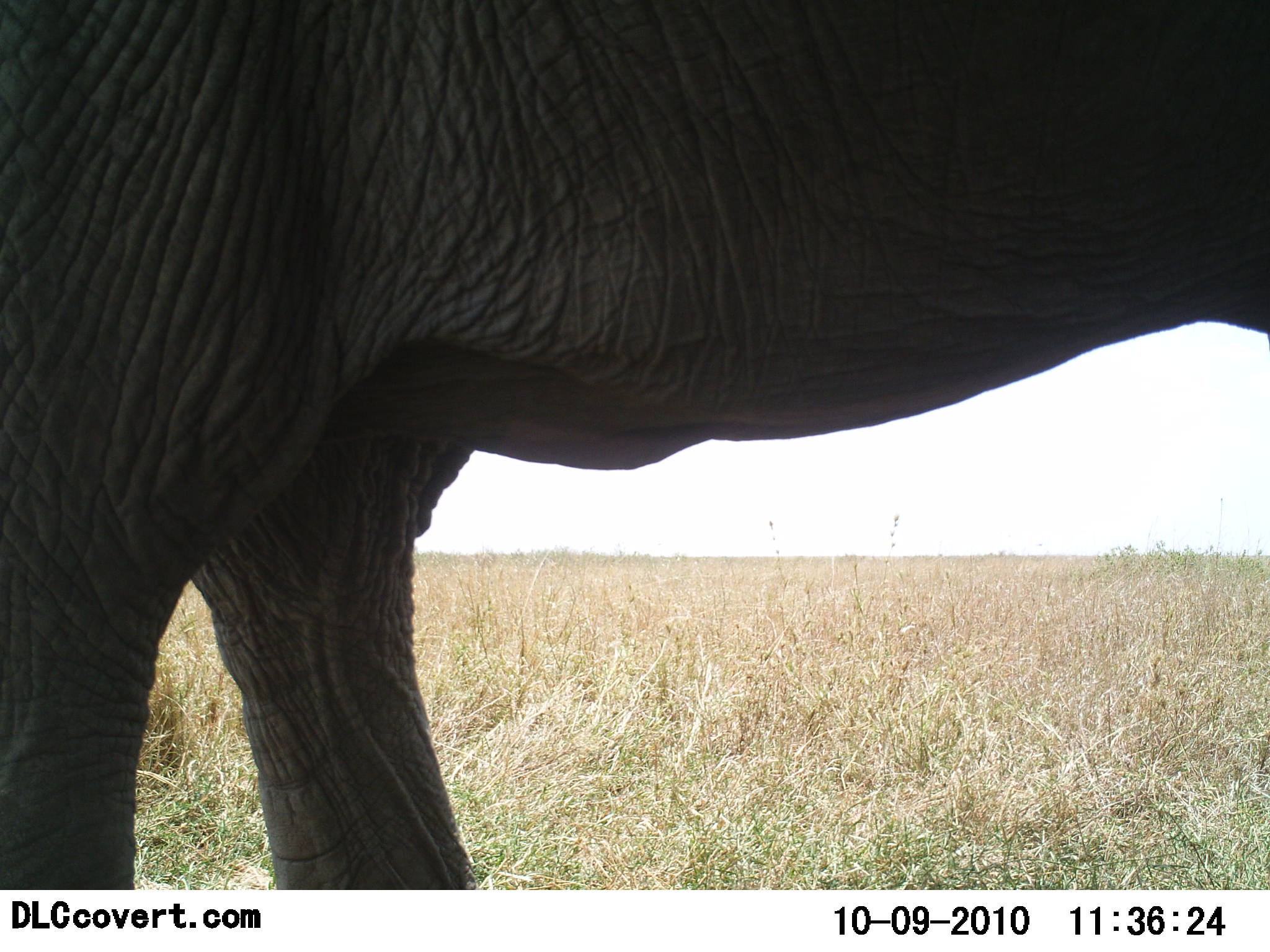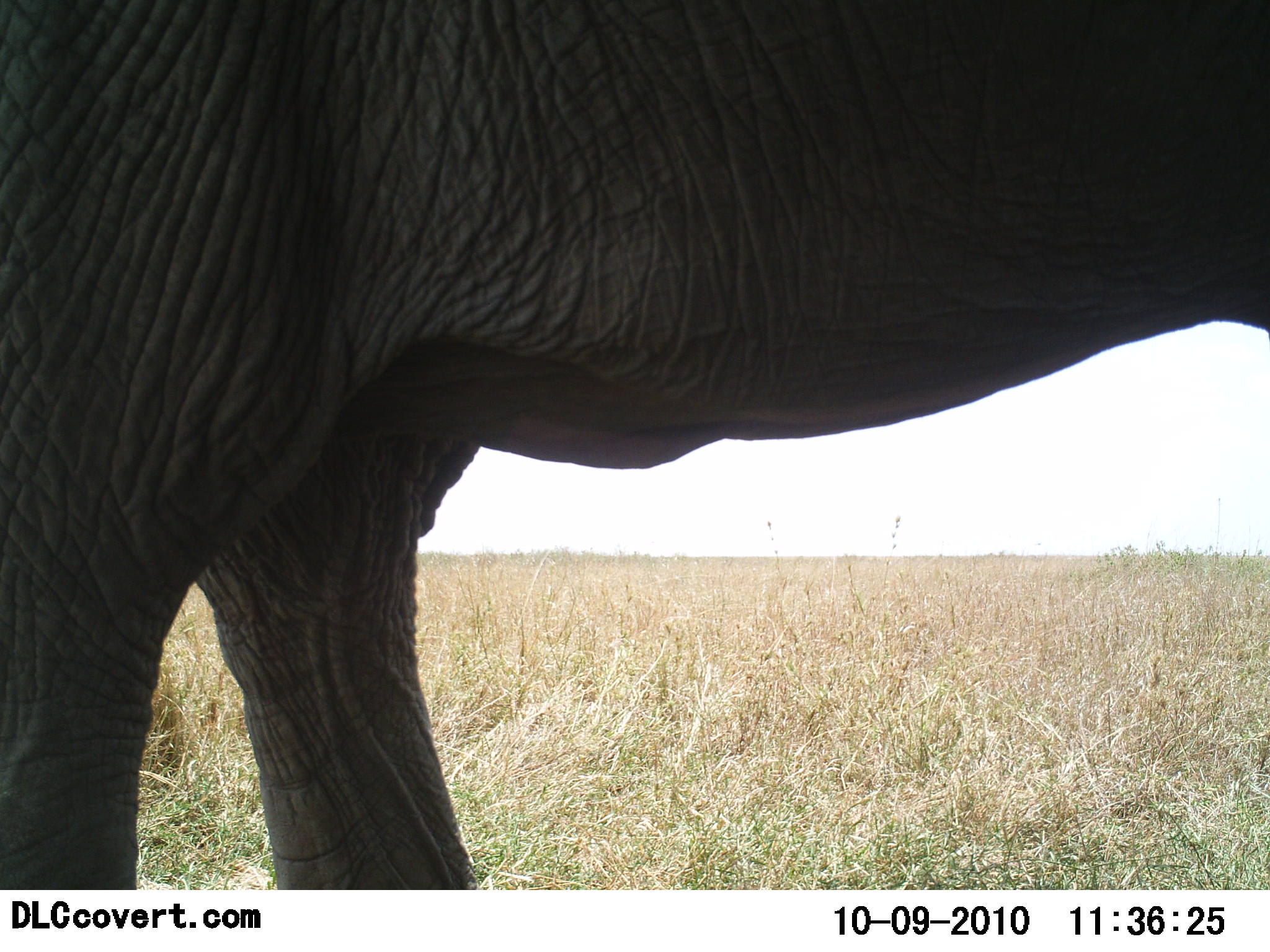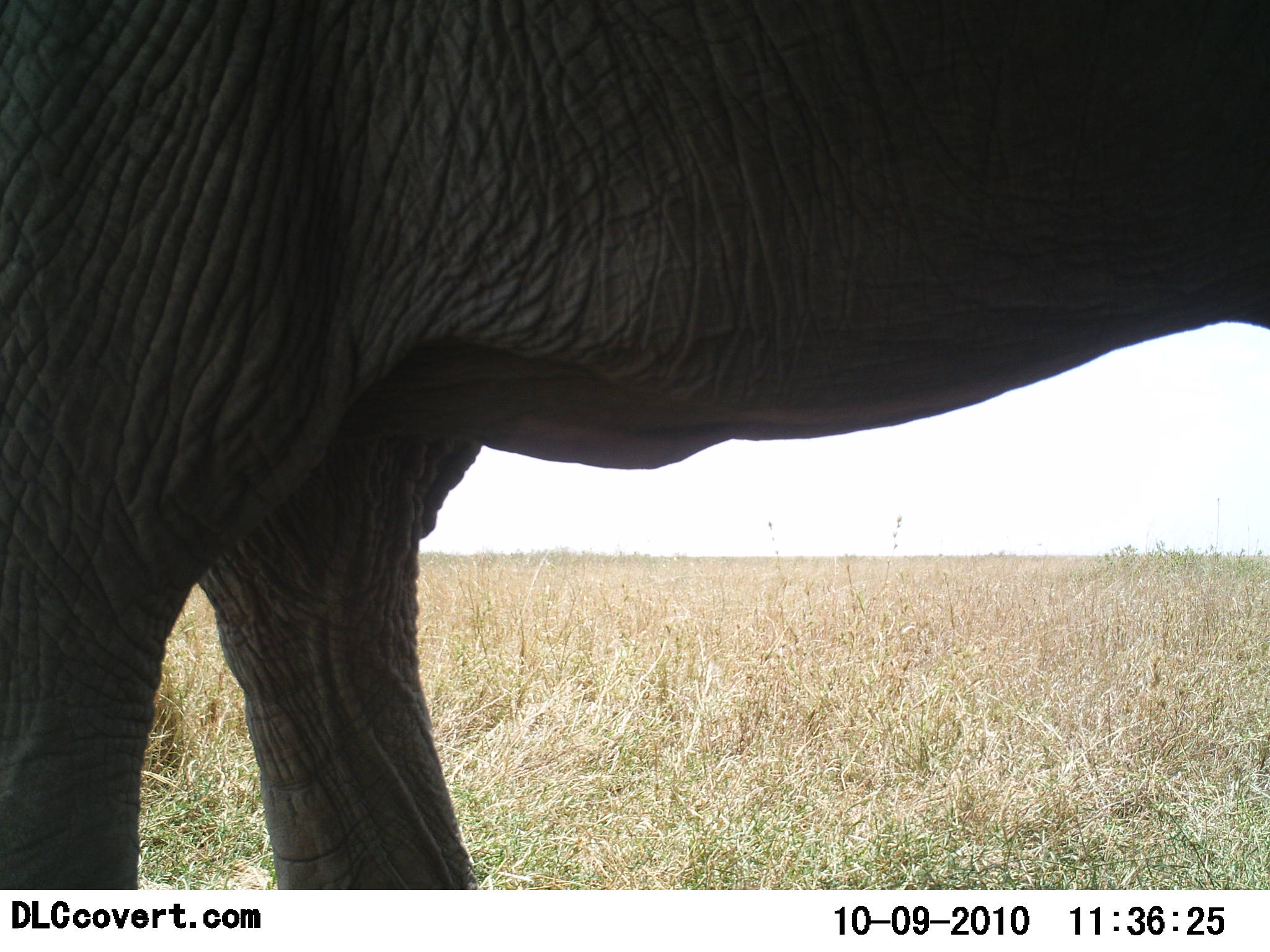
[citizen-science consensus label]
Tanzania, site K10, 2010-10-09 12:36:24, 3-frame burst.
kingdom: Animalia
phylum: Chordata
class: Mammalia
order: Proboscidea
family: Elephantidae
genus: Loxodonta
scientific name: Loxodonta africana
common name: african bush elephant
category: elephant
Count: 1.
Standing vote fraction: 100%.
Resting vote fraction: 0%.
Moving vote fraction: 0%.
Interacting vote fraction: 0%.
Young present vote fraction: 0%.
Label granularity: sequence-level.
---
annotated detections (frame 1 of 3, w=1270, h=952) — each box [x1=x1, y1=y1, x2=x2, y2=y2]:
animal: [x1=0, y1=0, x2=1269, y2=890]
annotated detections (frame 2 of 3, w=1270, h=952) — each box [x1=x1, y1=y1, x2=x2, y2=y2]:
animal: [x1=2, y1=1, x2=1269, y2=889]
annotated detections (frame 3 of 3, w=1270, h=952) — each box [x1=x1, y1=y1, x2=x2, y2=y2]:
animal: [x1=1, y1=0, x2=1269, y2=891]